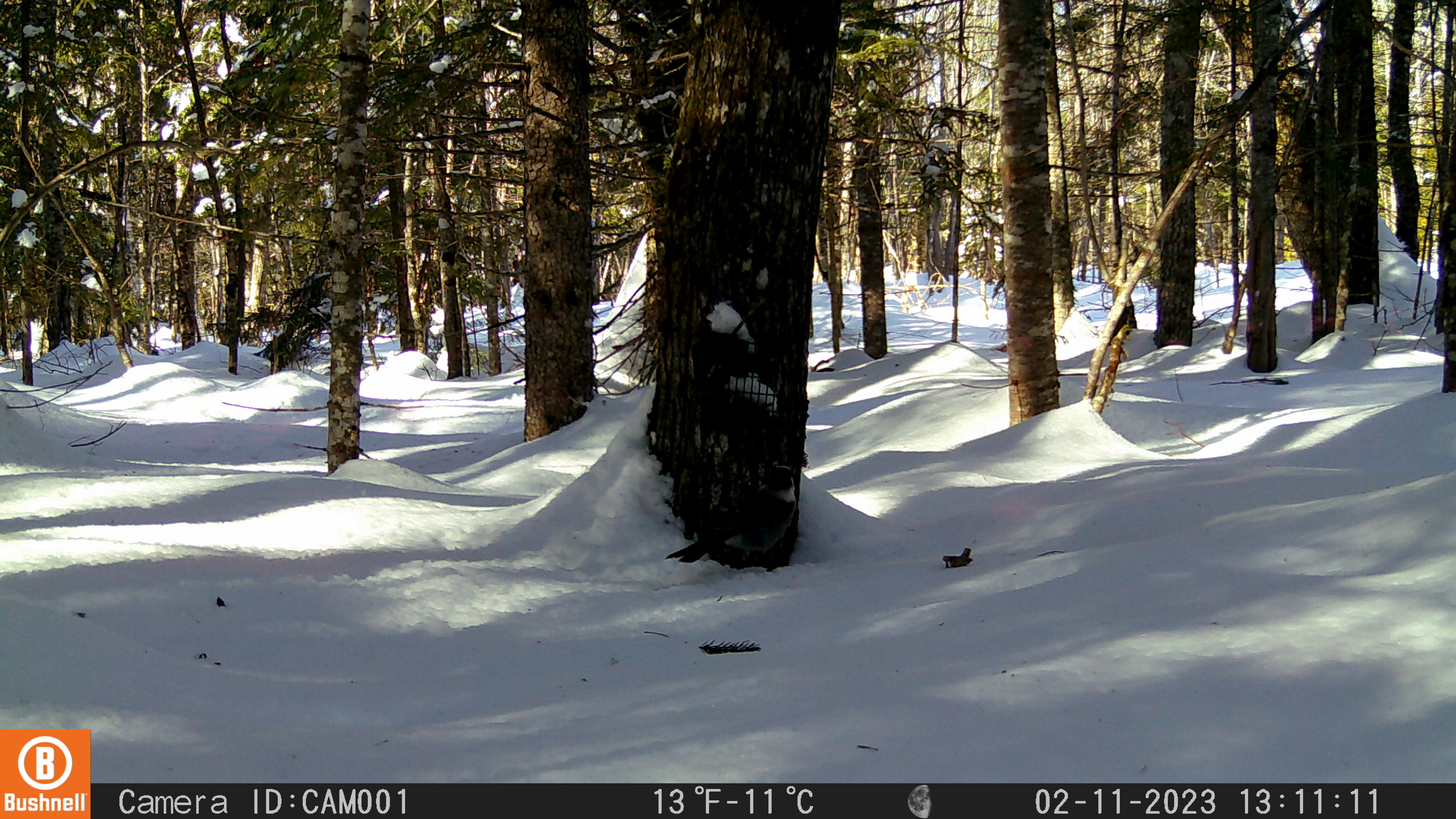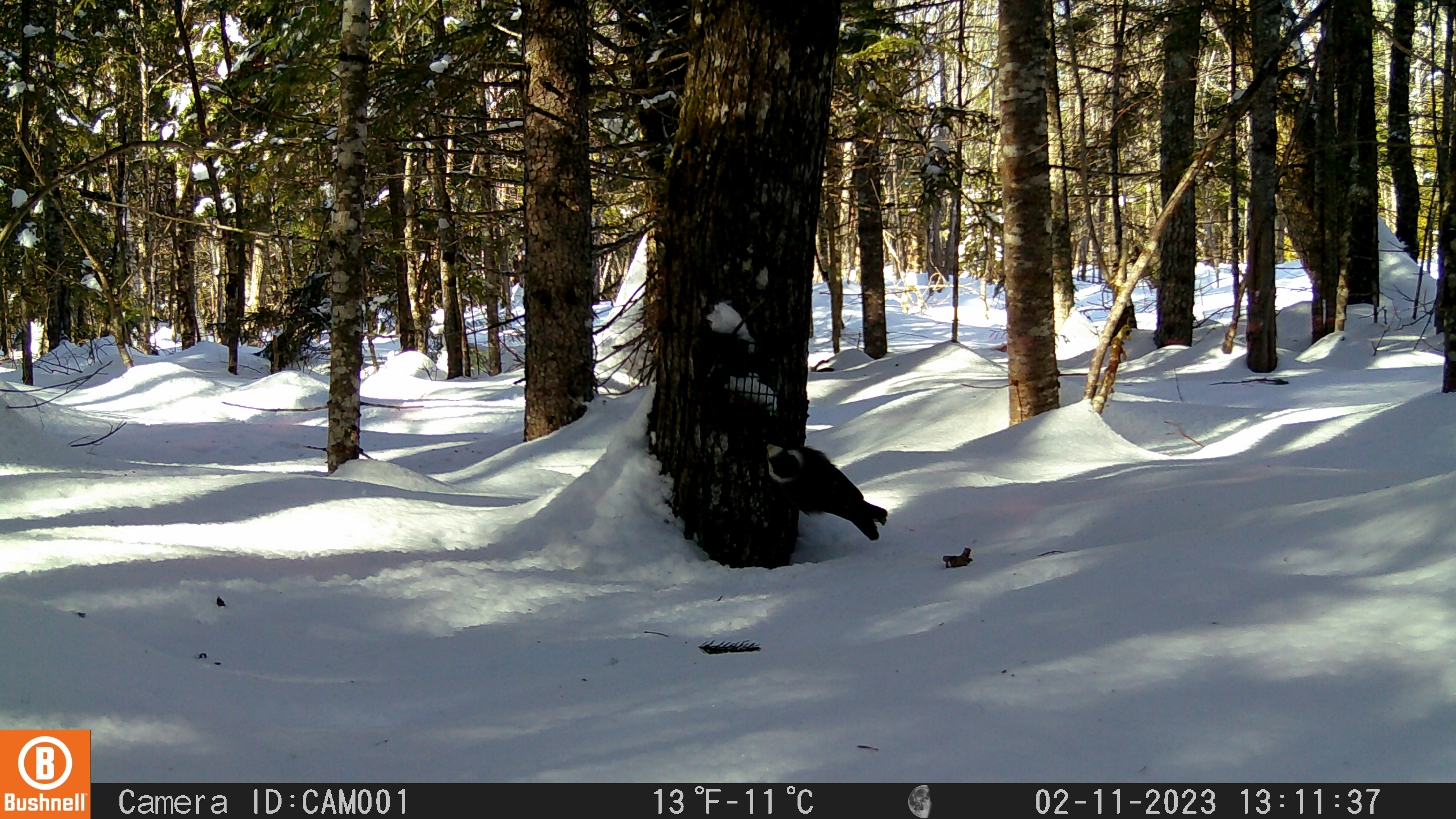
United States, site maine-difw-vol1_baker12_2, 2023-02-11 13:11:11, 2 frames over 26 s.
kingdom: Animalia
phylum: Chordata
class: Aves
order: Passeriformes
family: Corvidae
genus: Perisoreus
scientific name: Perisoreus canadensis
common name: canada jay